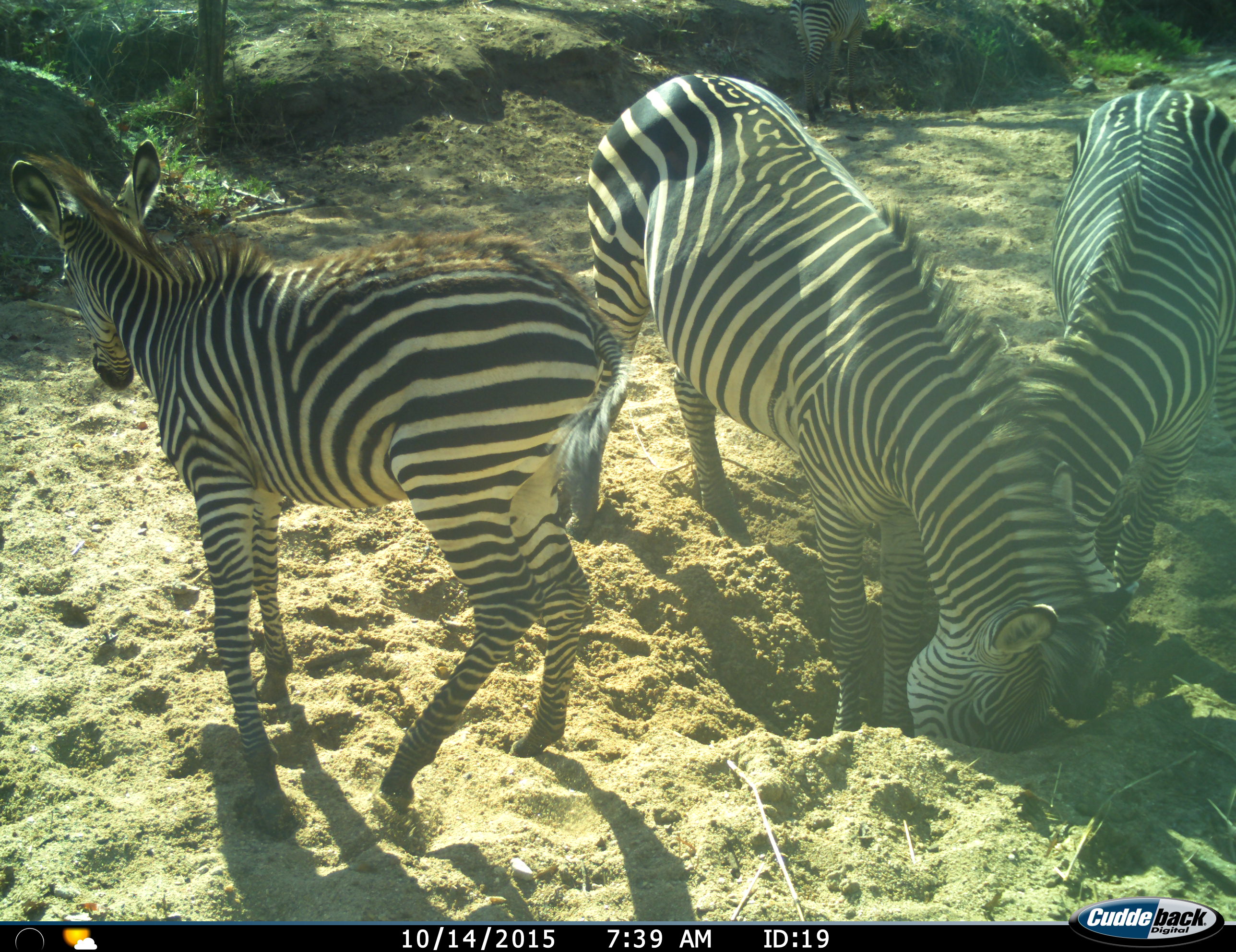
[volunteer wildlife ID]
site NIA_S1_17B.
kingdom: Animalia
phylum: Chordata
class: Mammalia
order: Perissodactyla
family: Equidae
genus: Equus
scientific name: Equus quagga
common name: plains zebra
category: zebraplains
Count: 3.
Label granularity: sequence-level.